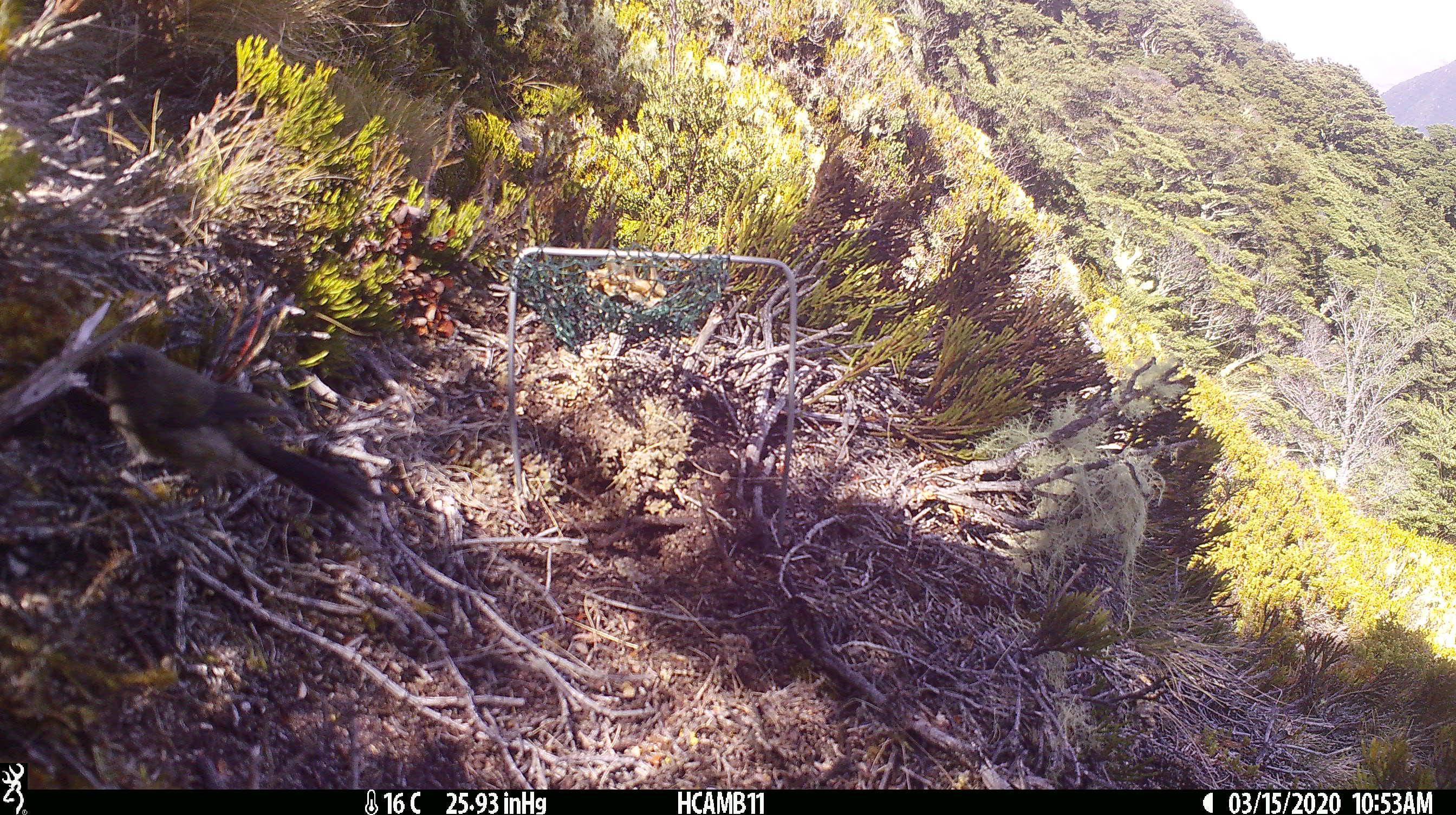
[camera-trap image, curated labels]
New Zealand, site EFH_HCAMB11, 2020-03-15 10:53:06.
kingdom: Animalia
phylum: Chordata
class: Aves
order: Passeriformes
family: Meliphagidae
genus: Anthornis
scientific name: Anthornis melanura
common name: new zealand bellbird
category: bellbird